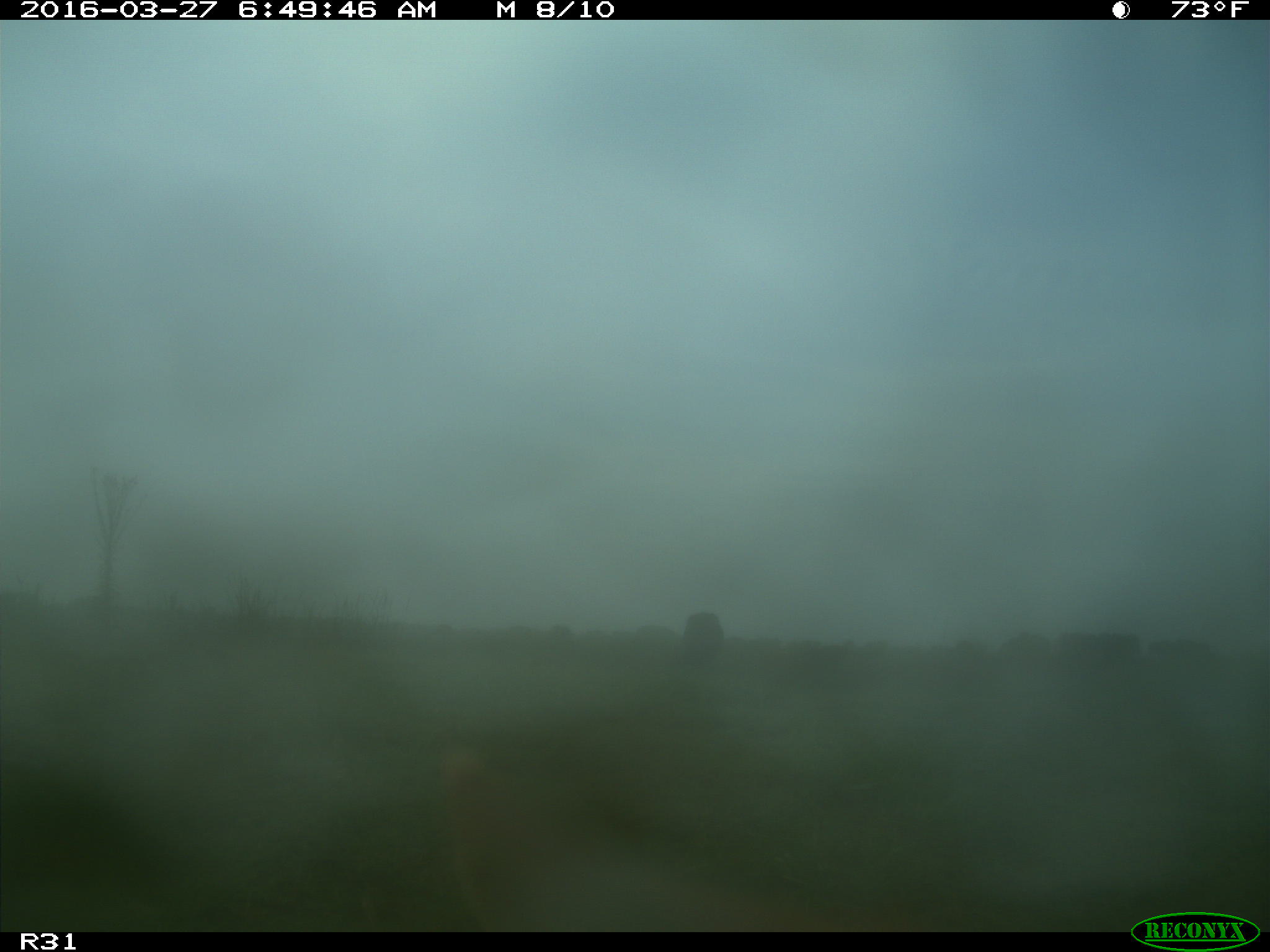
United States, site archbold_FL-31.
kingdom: Animalia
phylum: Chordata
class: Mammalia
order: Artiodactyla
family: Bovidae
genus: Bos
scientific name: Bos taurus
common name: domestic cow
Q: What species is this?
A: Bos taurus (domestic cow).